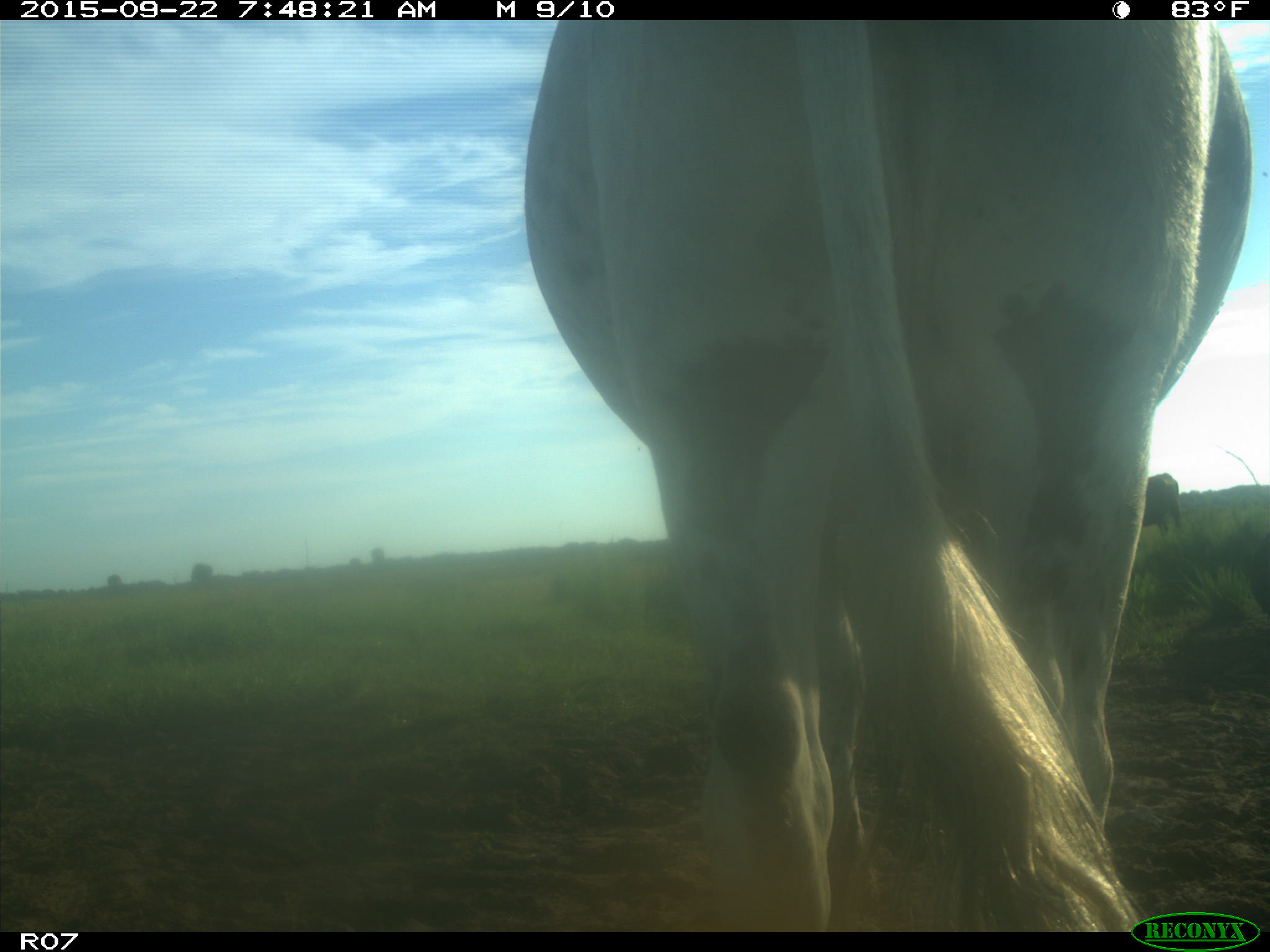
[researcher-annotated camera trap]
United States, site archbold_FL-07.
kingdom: Animalia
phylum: Chordata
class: Mammalia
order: Artiodactyla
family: Bovidae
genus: Bos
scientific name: Bos taurus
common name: domestic cow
Bos taurus (domestic cow).